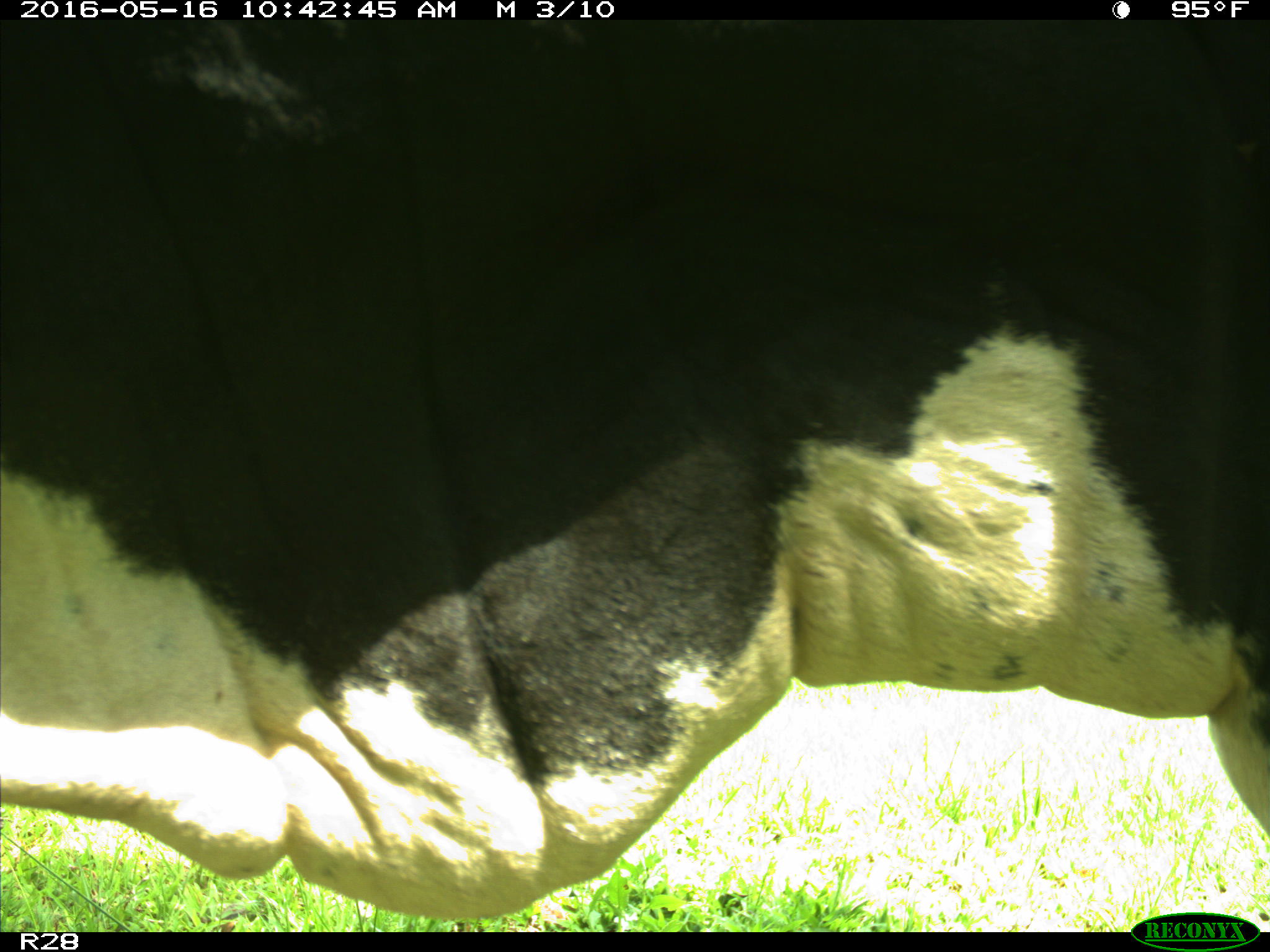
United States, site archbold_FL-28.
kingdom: Animalia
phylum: Chordata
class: Mammalia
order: Artiodactyla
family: Bovidae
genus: Bos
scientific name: Bos taurus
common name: domestic cow